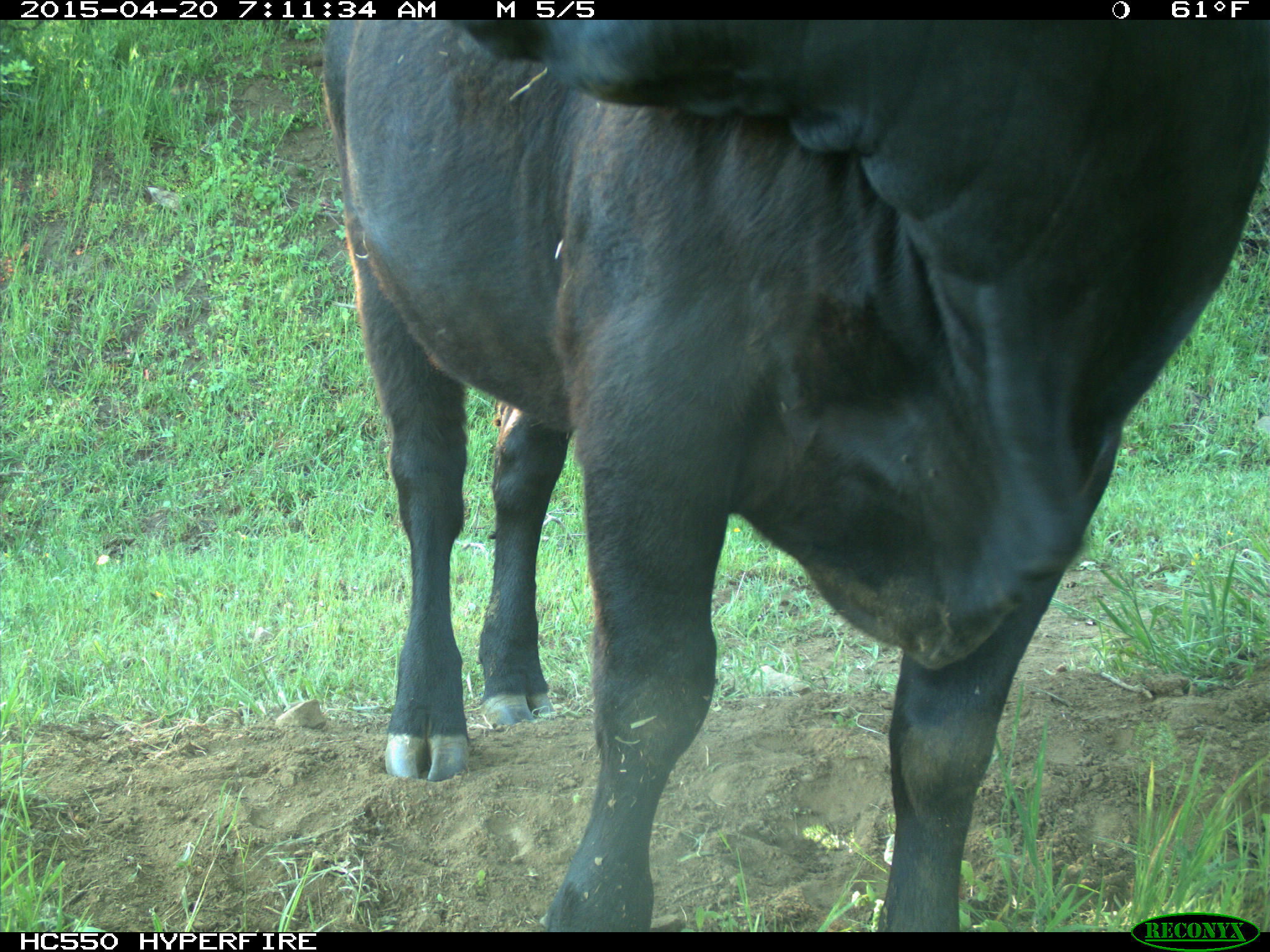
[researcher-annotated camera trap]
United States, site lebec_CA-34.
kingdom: Animalia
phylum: Chordata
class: Mammalia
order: Artiodactyla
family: Bovidae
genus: Bos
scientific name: Bos taurus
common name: domestic cow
Bos taurus (domestic cow).